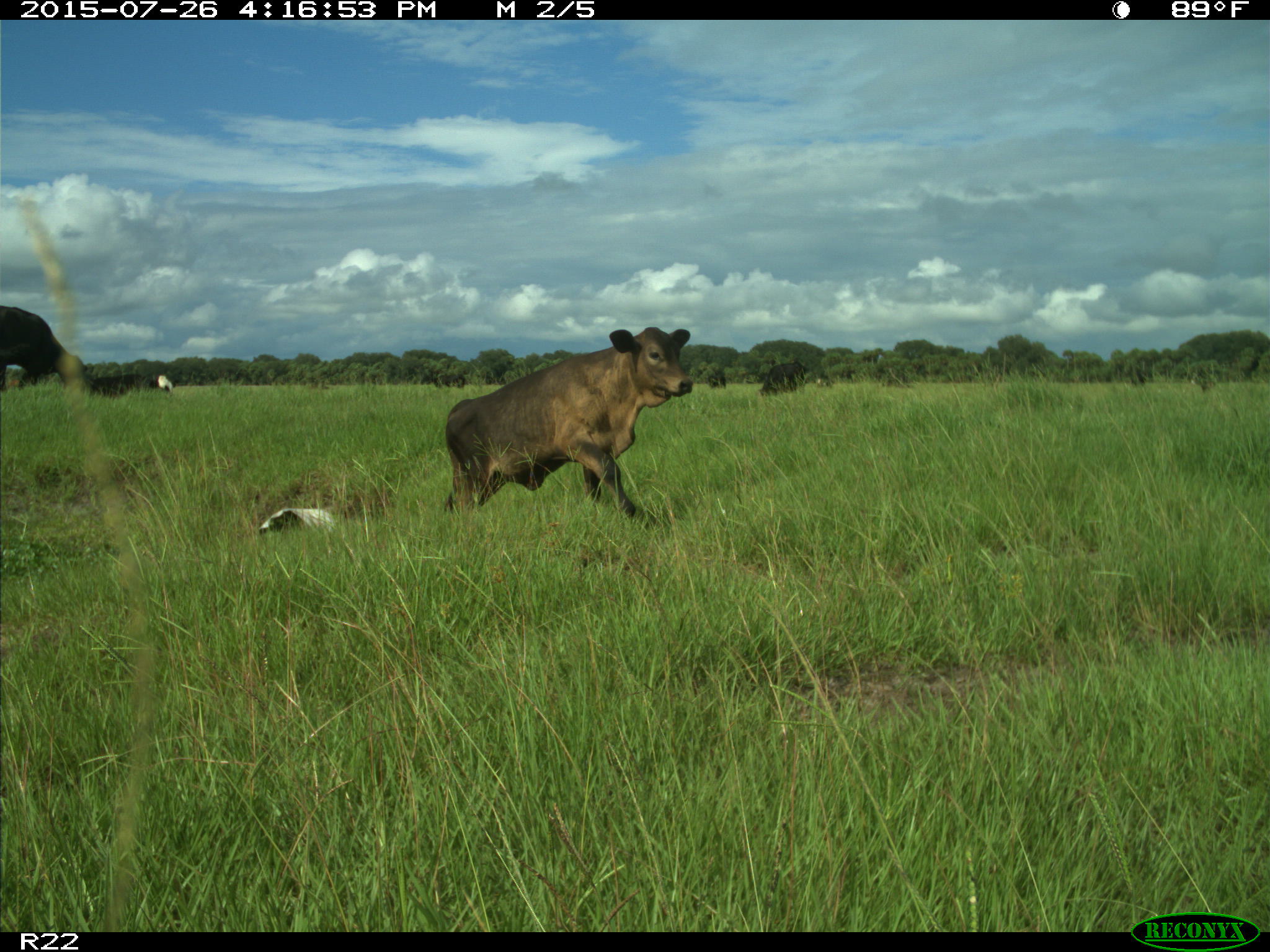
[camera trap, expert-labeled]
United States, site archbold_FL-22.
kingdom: Animalia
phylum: Chordata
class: Mammalia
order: Artiodactyla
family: Bovidae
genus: Bos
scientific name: Bos taurus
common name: domestic cow